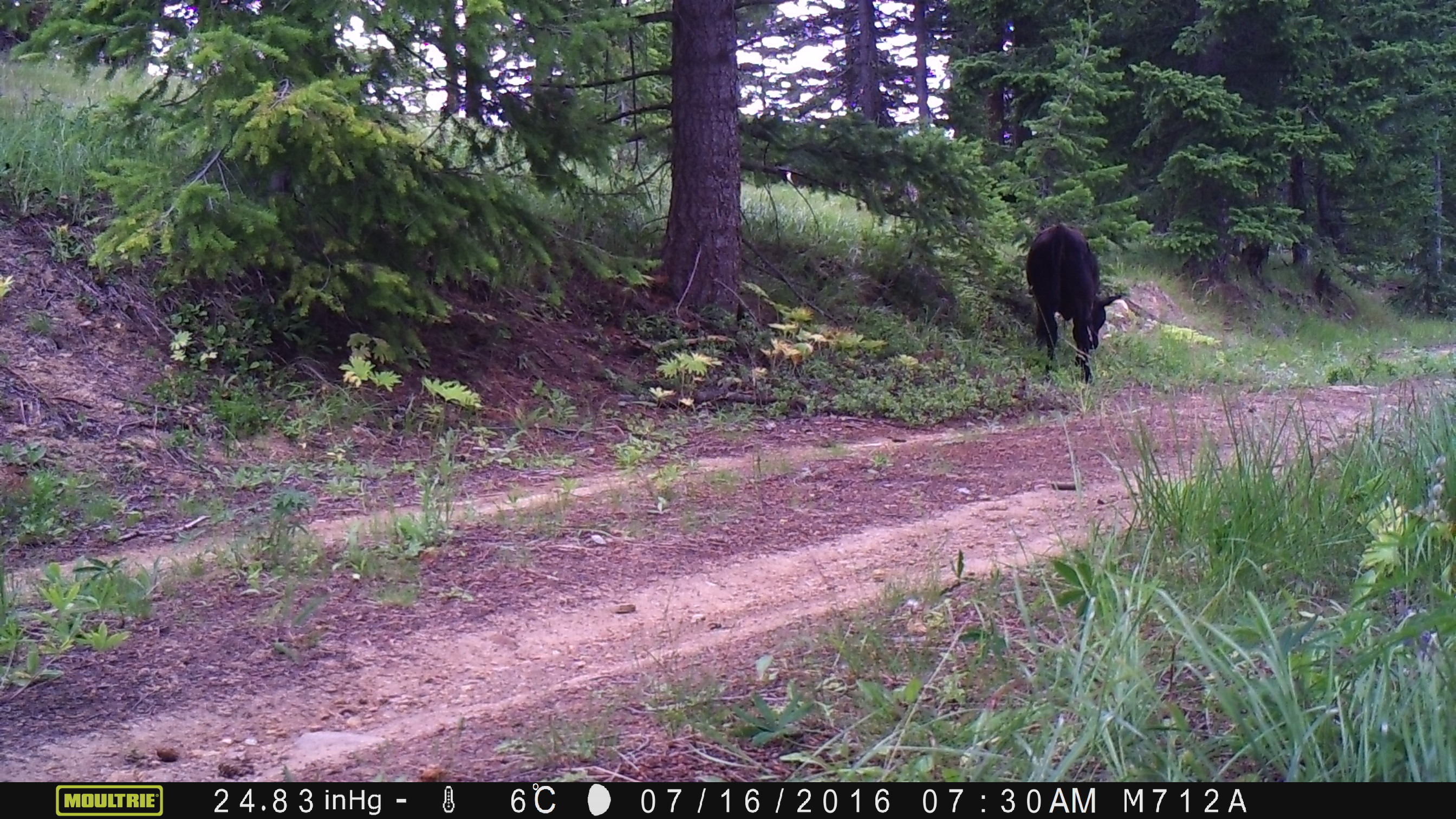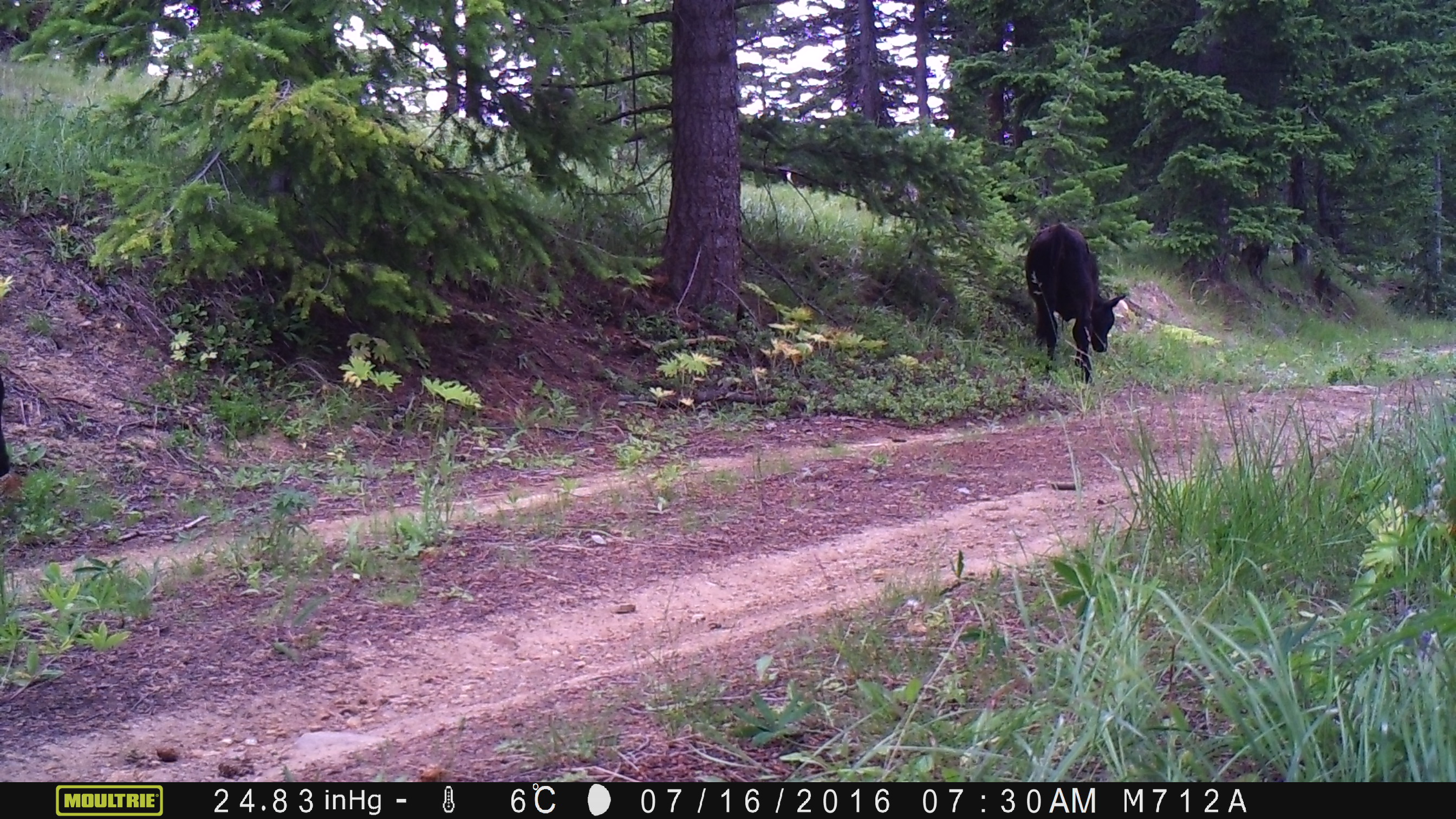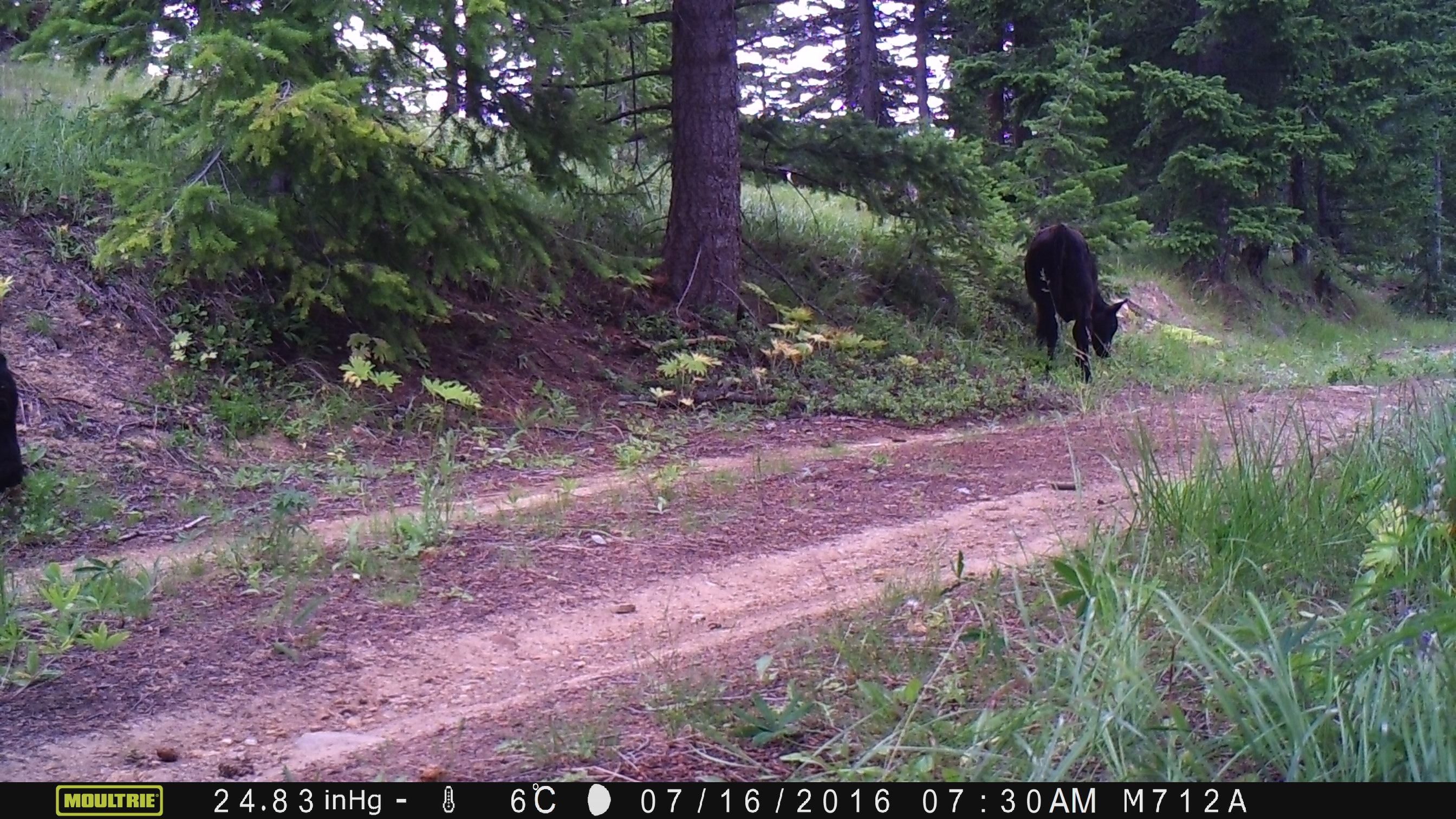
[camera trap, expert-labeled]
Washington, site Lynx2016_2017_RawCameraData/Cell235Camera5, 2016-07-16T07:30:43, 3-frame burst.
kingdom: Animalia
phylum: Chordata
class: Mammalia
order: Artiodactyla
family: Bovidae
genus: Bos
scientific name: Bos taurus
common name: domestic cattle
Domestic cattle (Bos taurus). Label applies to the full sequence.